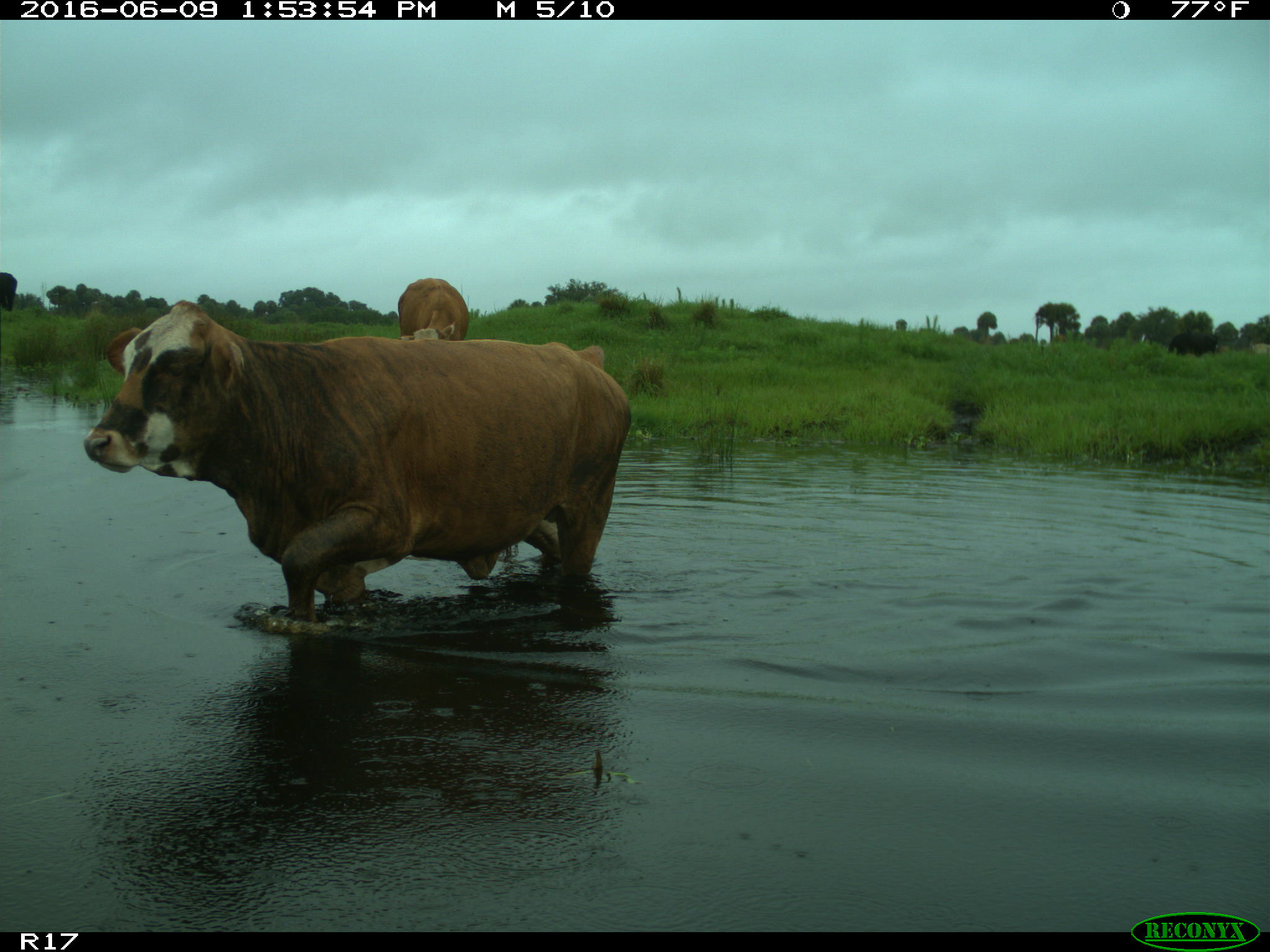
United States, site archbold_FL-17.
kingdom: Animalia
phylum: Chordata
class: Mammalia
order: Artiodactyla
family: Bovidae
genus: Bos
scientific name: Bos taurus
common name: domestic cow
Bos taurus (domestic cow).